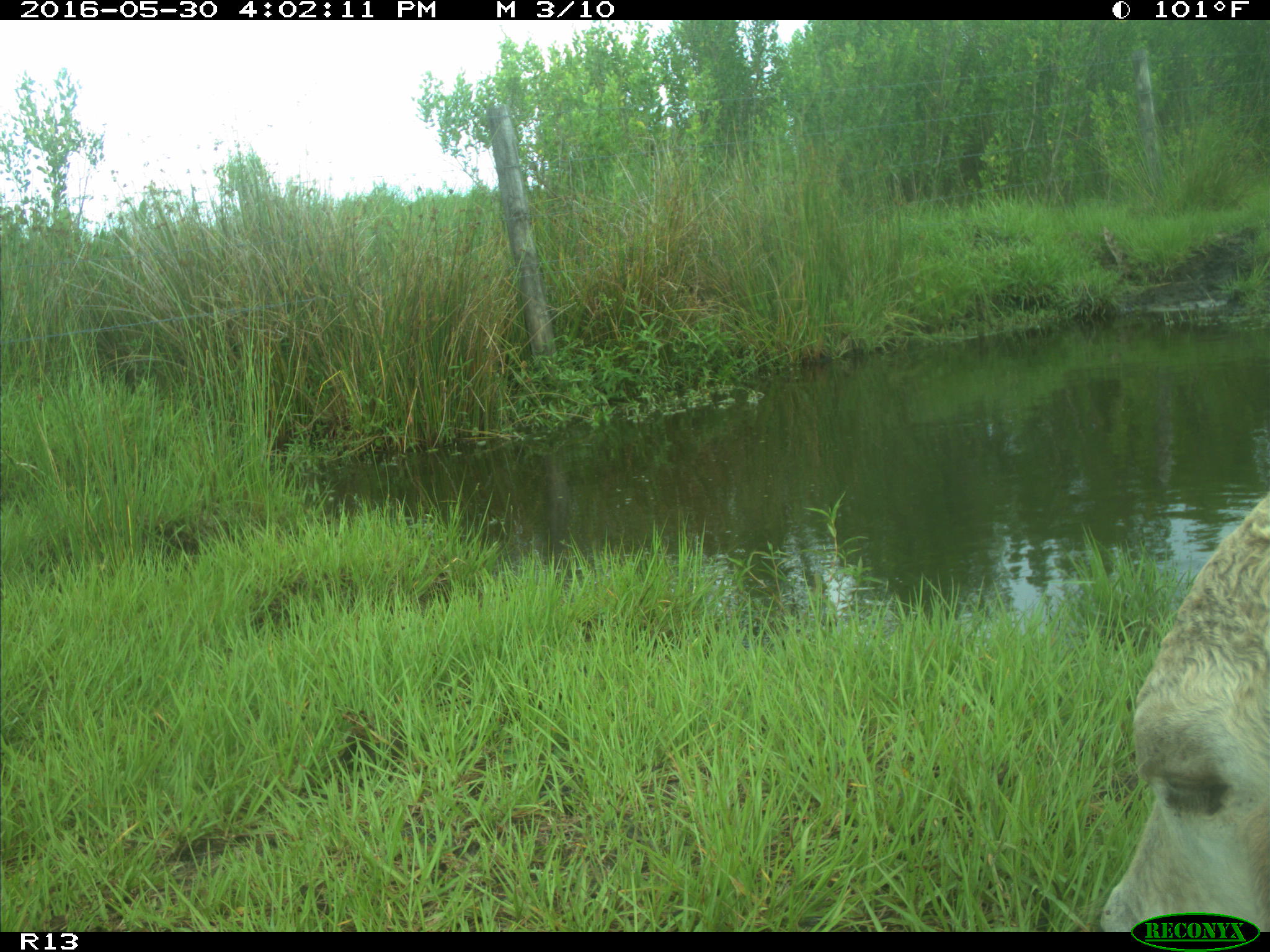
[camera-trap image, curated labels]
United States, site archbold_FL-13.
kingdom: Animalia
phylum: Chordata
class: Mammalia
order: Artiodactyla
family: Bovidae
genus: Bos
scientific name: Bos taurus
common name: domestic cow